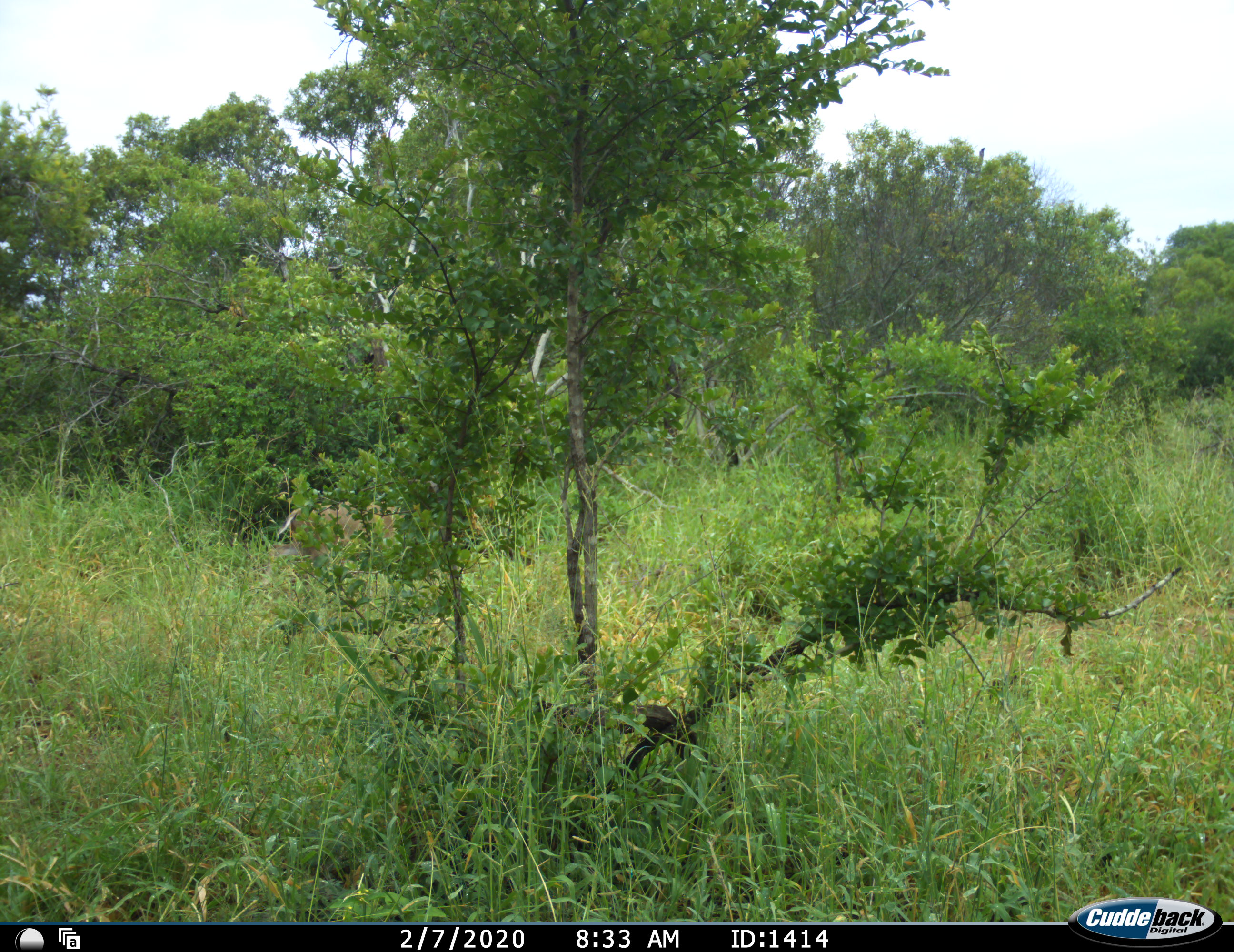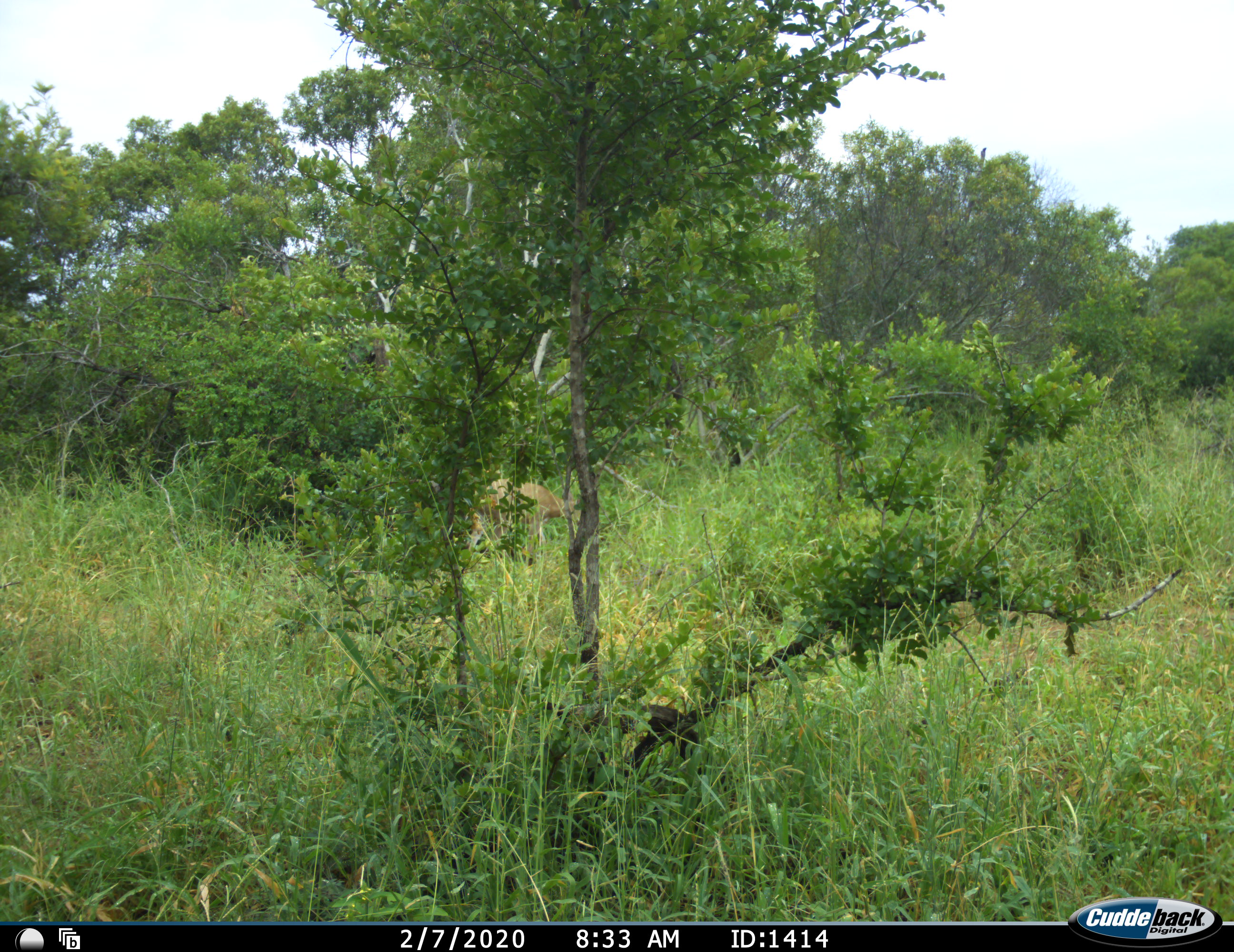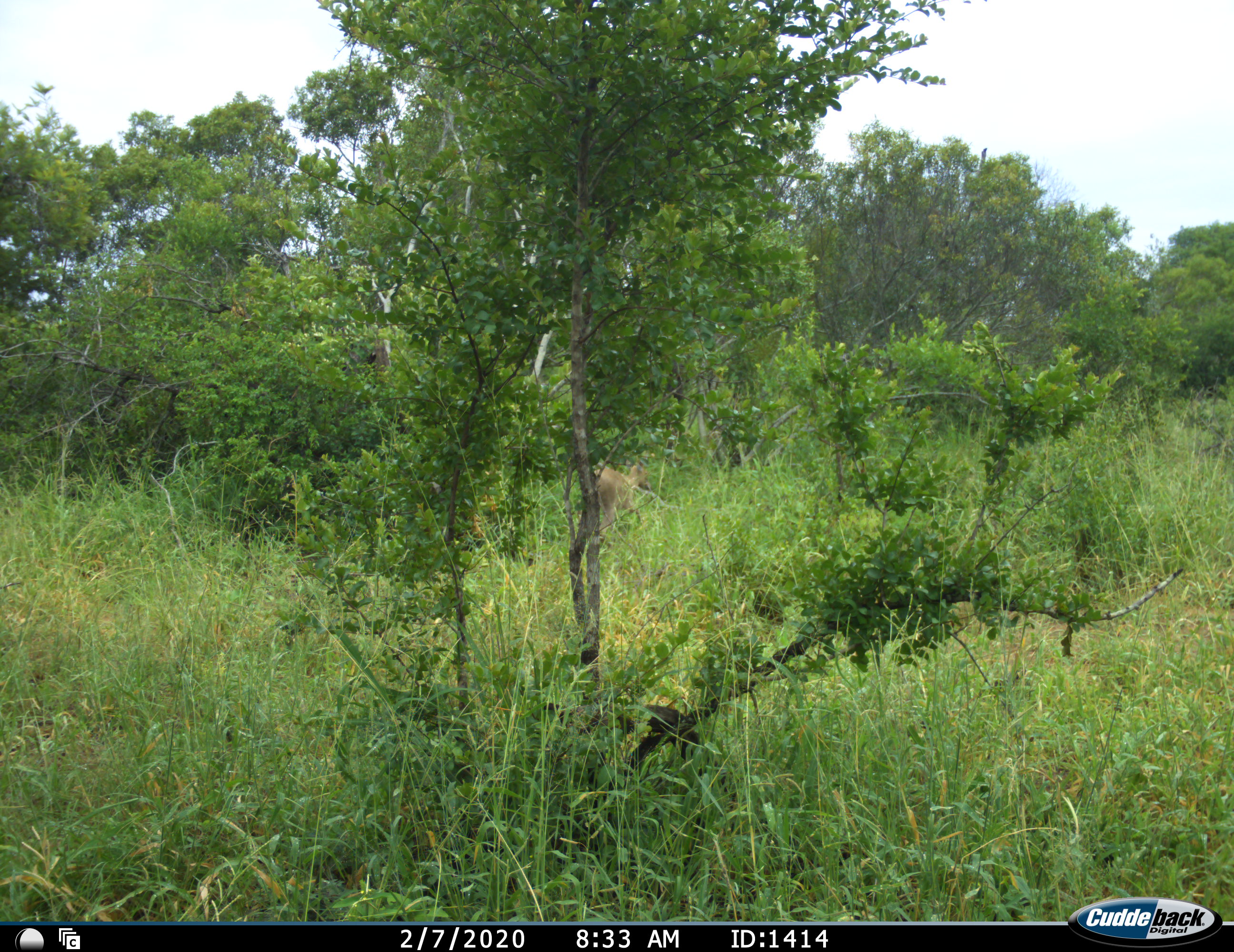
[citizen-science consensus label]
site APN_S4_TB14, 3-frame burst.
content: unidentified animal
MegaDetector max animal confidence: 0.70